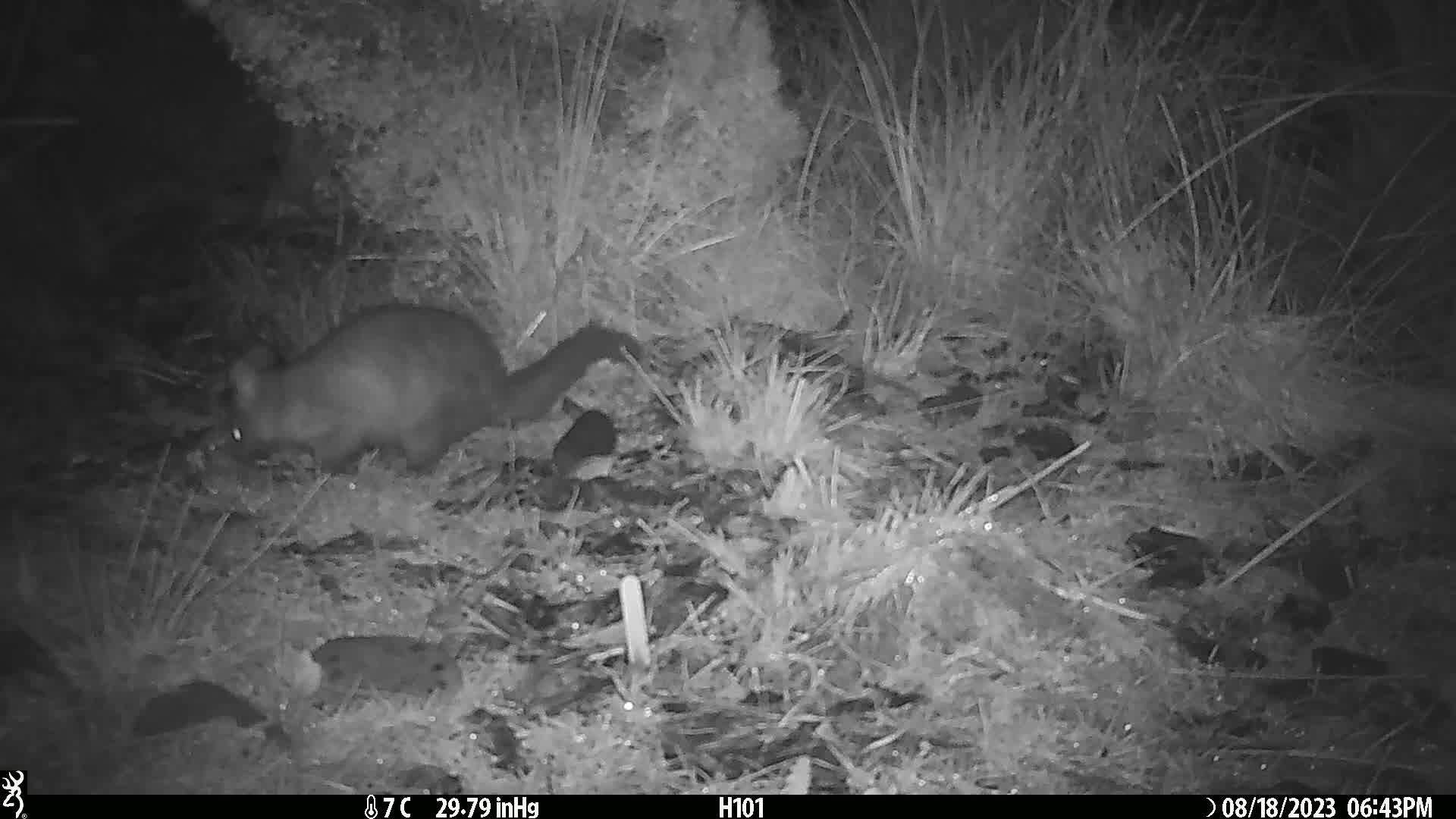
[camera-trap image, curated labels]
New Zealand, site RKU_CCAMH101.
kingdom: Animalia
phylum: Chordata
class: Mammalia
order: Diprotodontia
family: Phalangeridae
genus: Trichosurus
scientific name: Trichosurus vulpecula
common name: common brushtail possum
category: possum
Possum (common brushtail possum) (Trichosurus vulpecula).